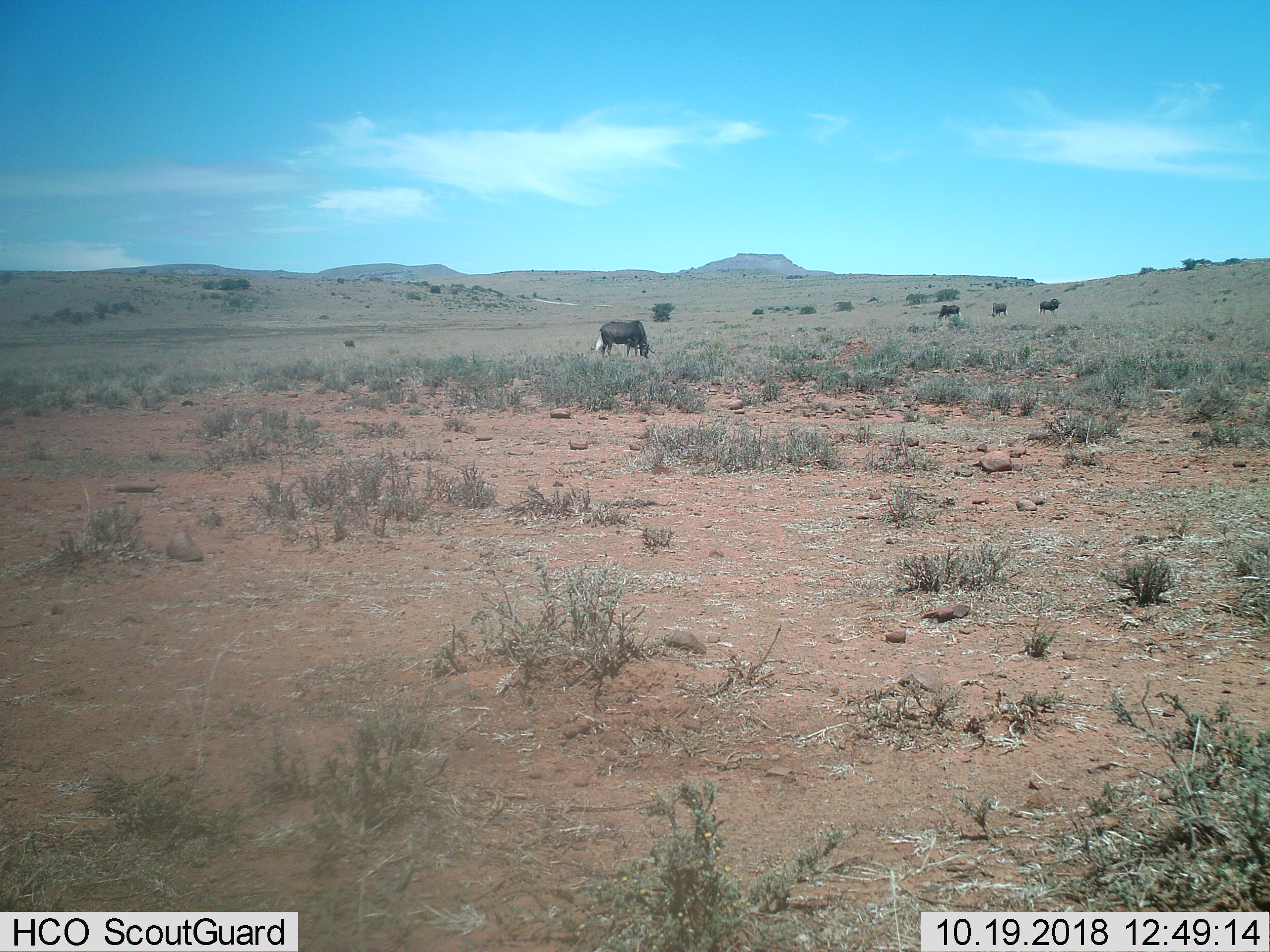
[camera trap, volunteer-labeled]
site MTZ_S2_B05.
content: unidentified animal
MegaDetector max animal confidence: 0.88